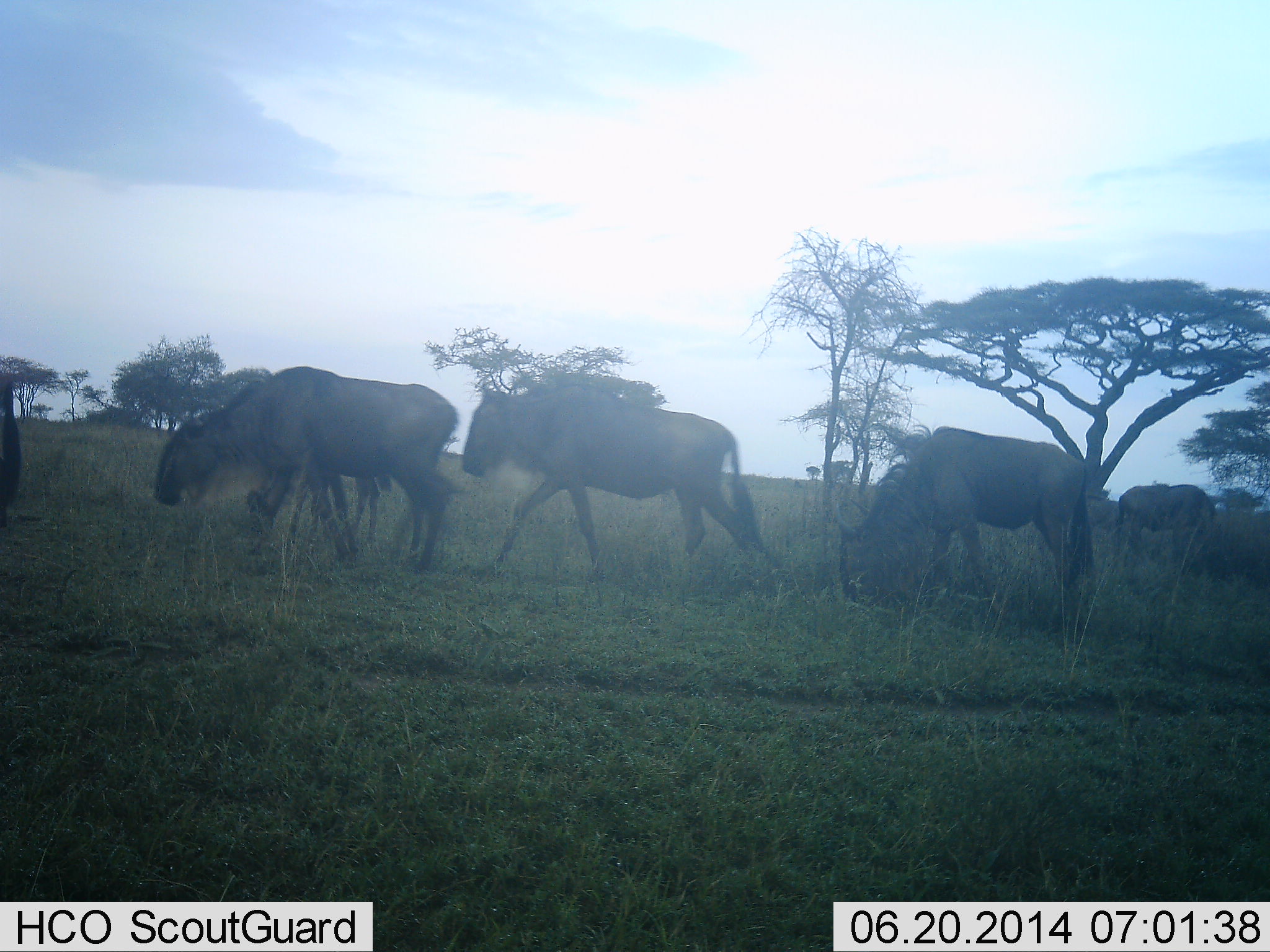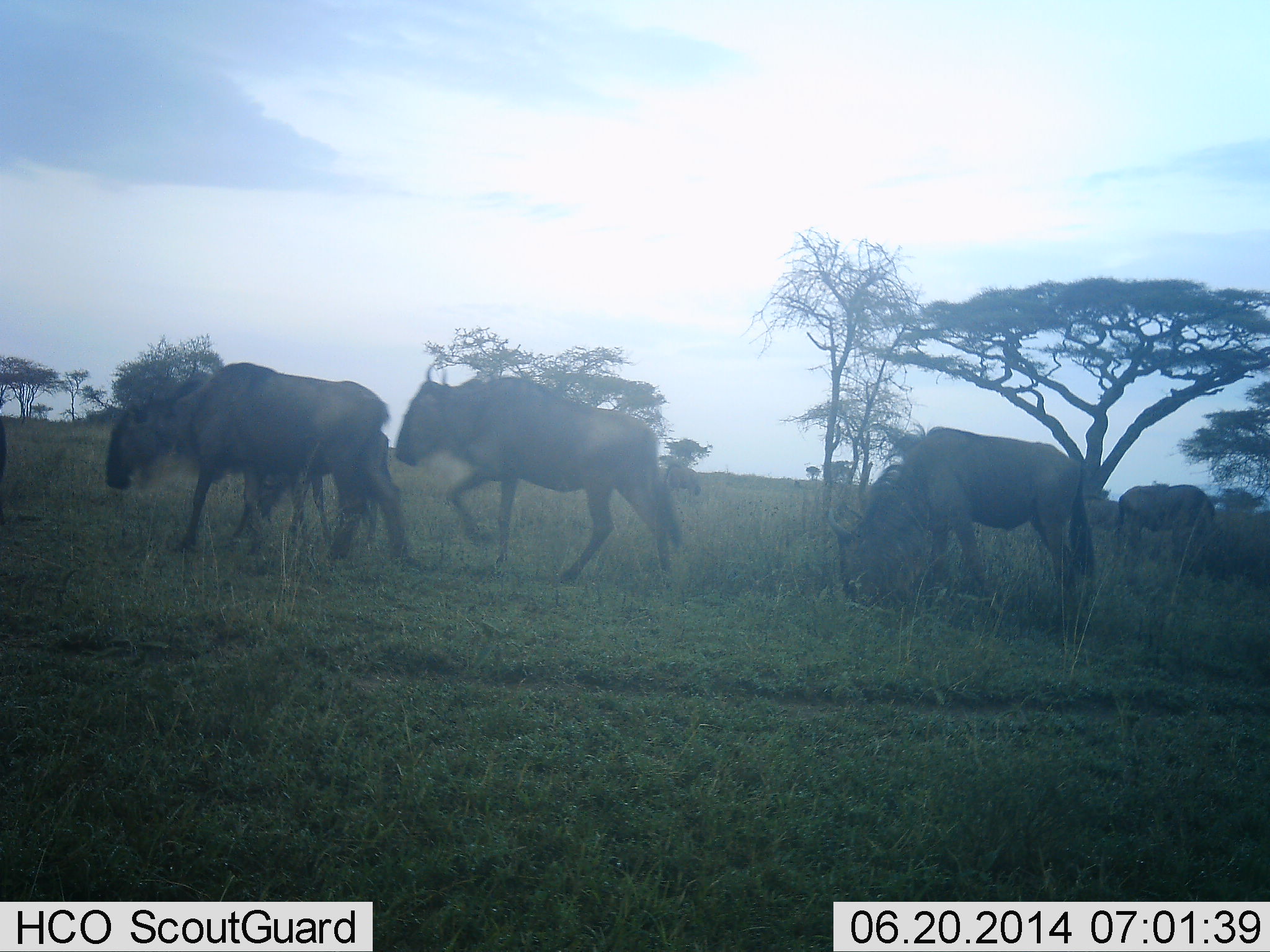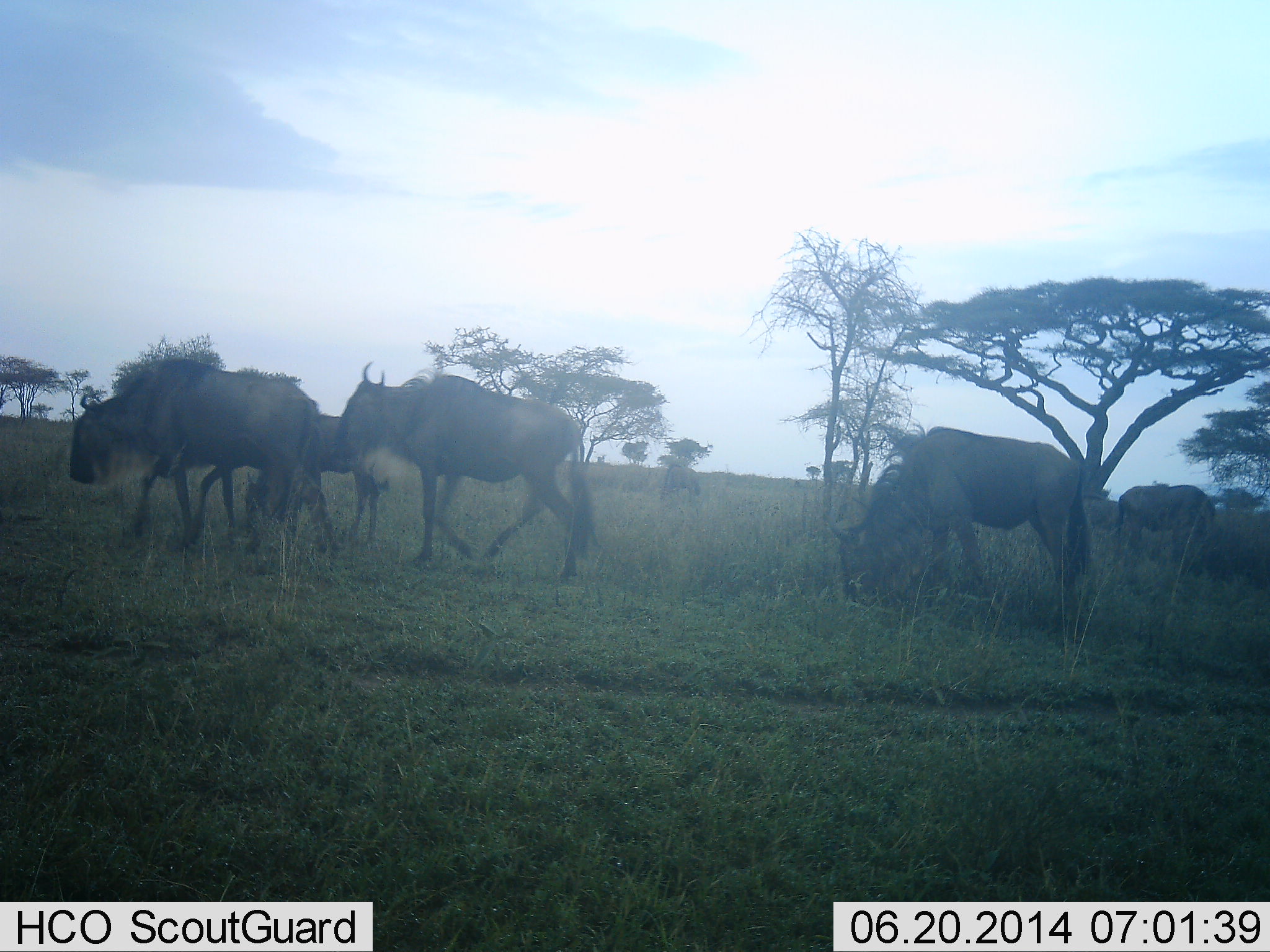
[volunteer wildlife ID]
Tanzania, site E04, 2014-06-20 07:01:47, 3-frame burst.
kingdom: Animalia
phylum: Chordata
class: Mammalia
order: Artiodactyla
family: Bovidae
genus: Connochaetes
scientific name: Connochaetes taurinus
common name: blue wildebeest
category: wildebeest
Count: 6.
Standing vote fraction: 40%.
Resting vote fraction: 0%.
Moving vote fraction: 80%.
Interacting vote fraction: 0%.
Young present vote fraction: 20%.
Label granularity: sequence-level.